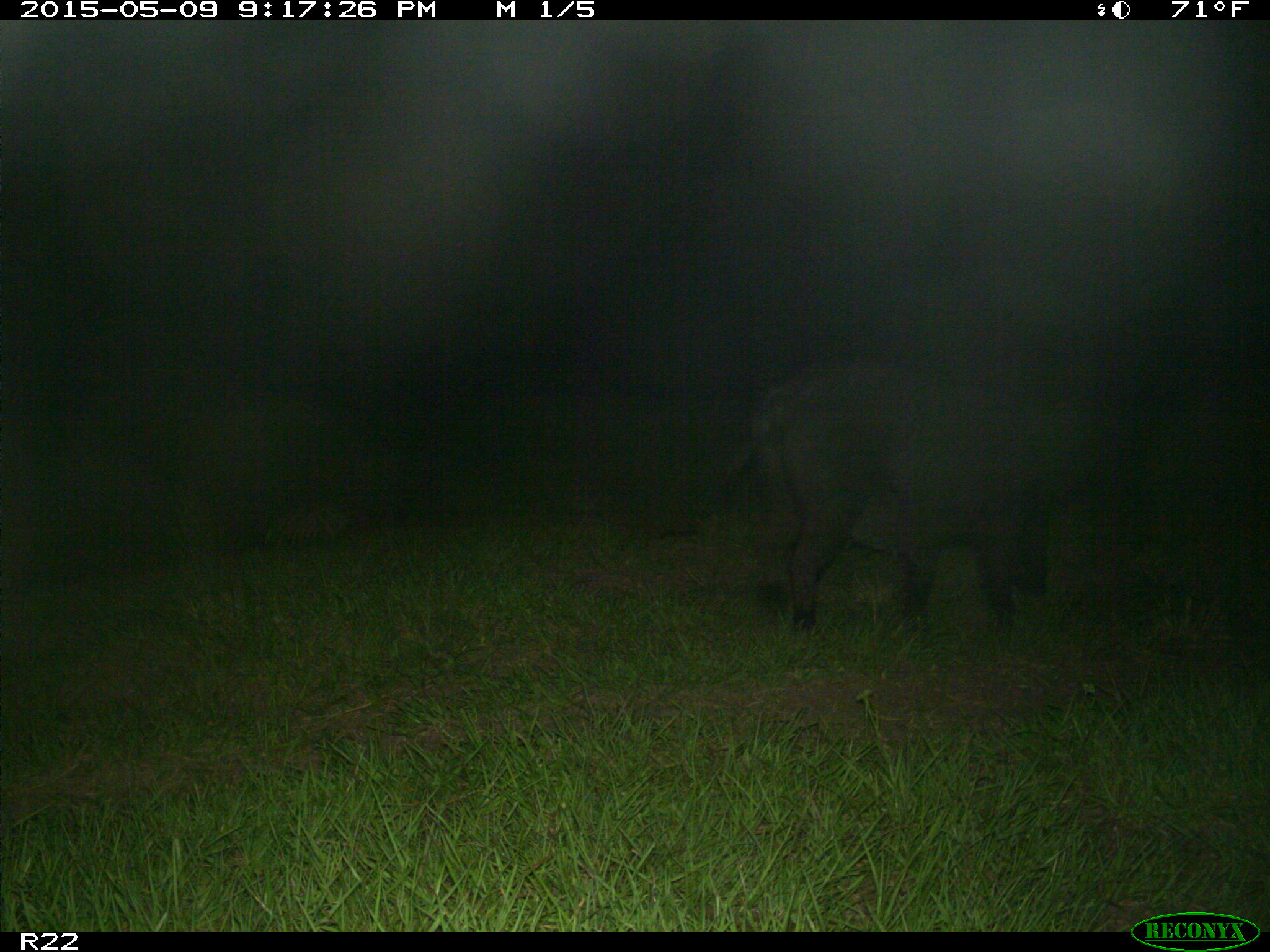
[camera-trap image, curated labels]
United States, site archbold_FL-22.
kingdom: Animalia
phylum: Chordata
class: Mammalia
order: Artiodactyla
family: Bovidae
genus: Bos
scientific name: Bos taurus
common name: domestic cow